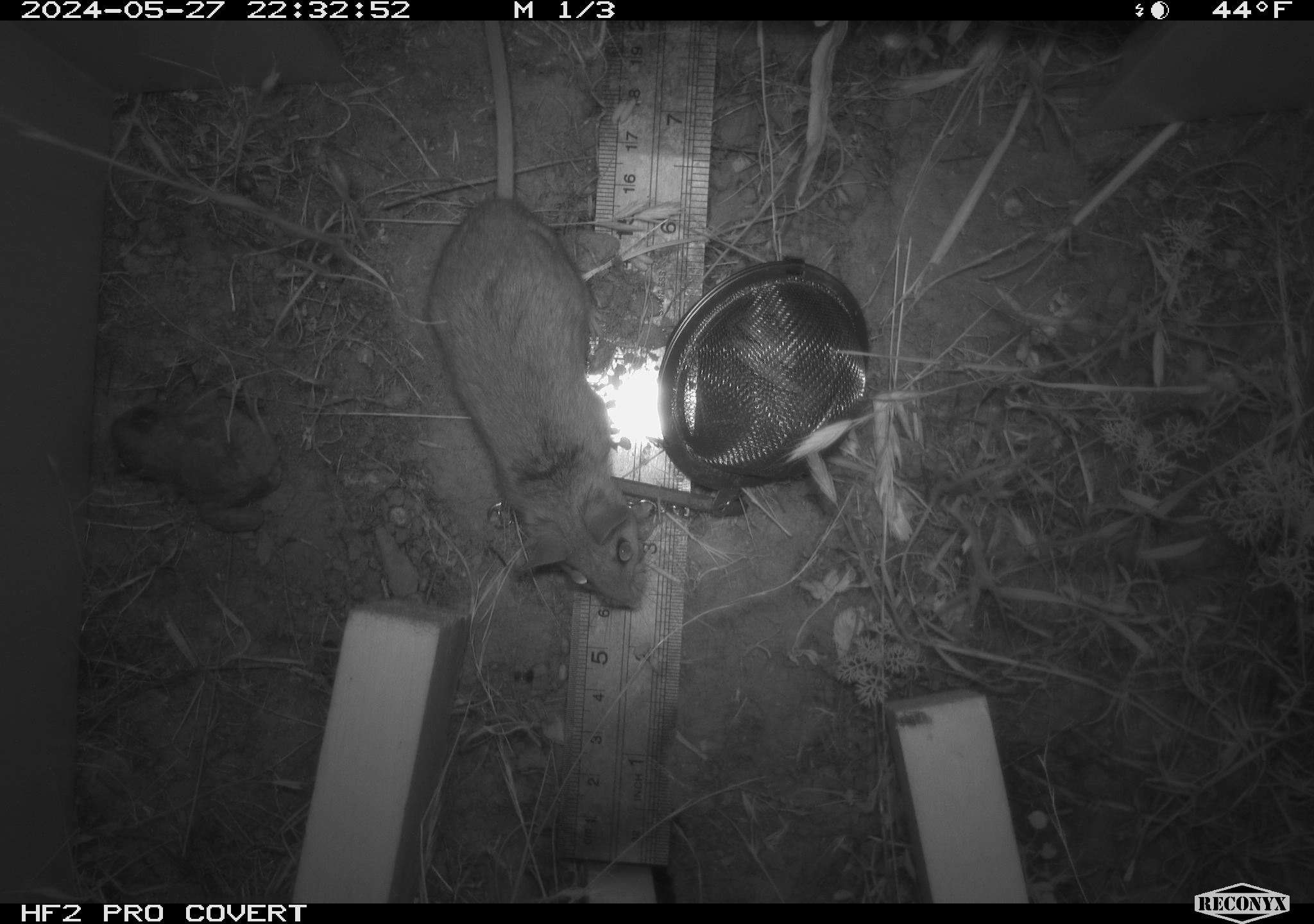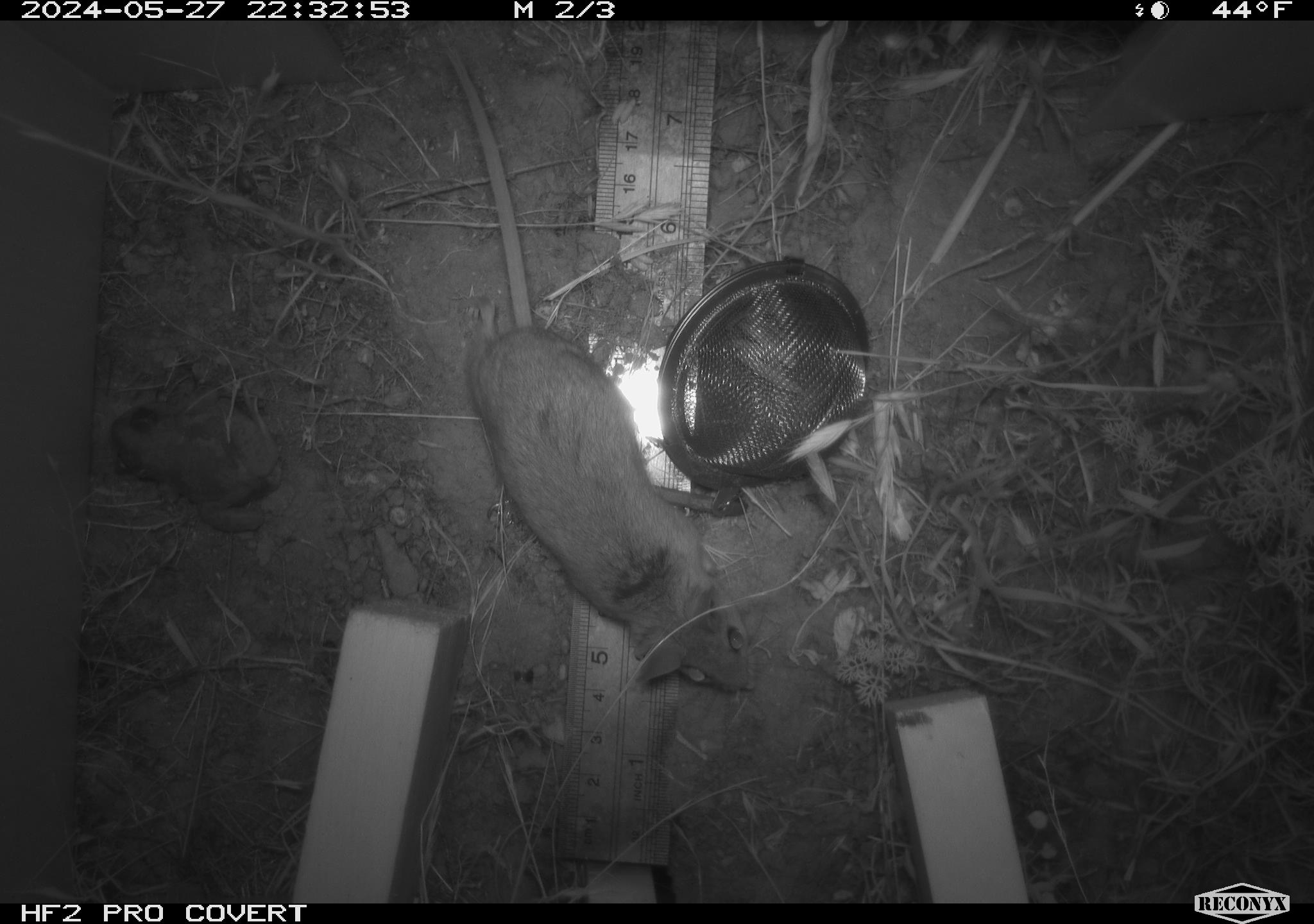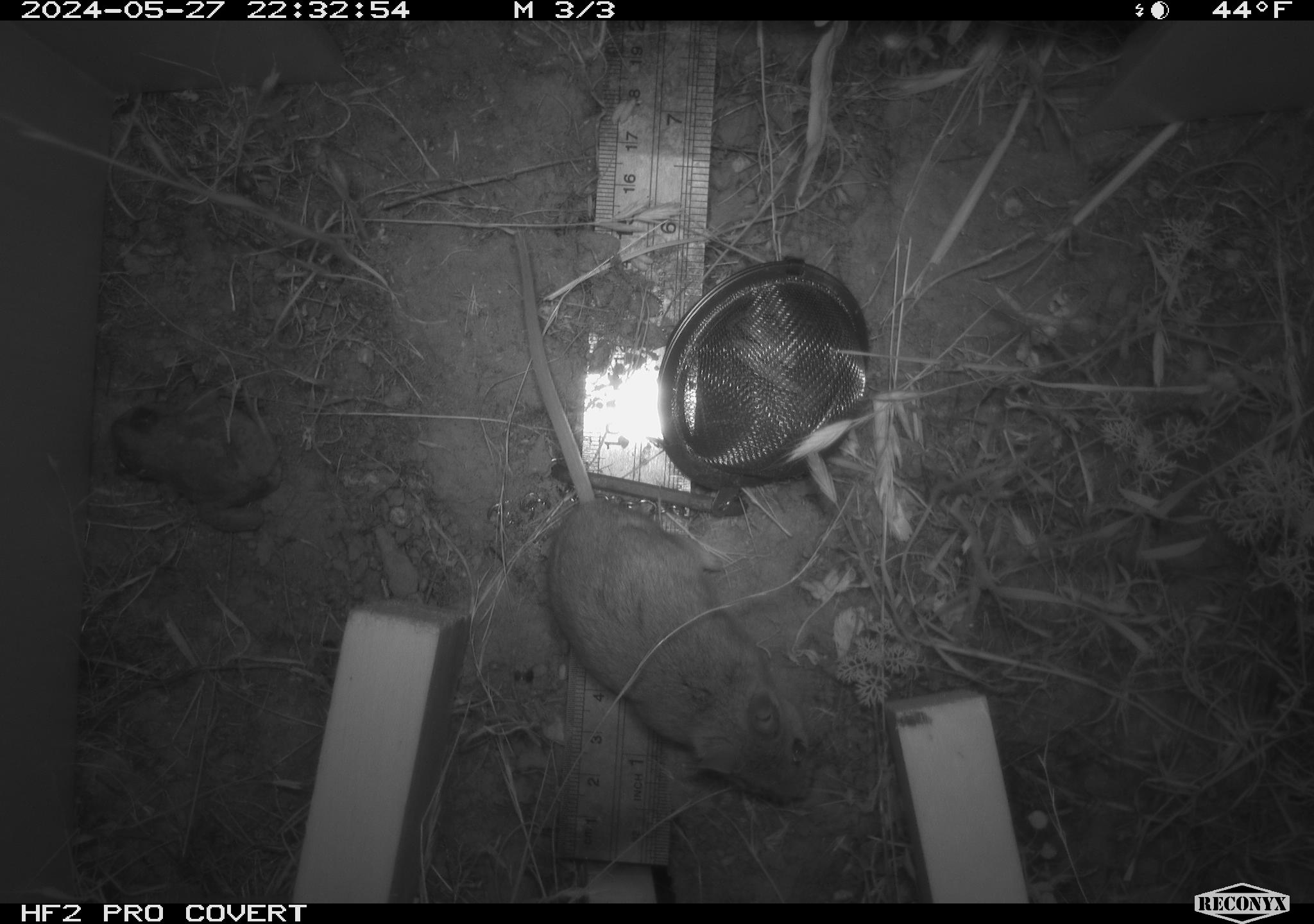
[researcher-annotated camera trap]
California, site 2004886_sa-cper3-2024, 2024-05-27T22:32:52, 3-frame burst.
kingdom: Animalia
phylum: Chordata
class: Mammalia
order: Rodentia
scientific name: Rodentia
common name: rodent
Rodent (Rodentia).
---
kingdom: Animalia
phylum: Chordata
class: Amphibia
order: Anura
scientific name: Anura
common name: frogs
Frogs (Anura).